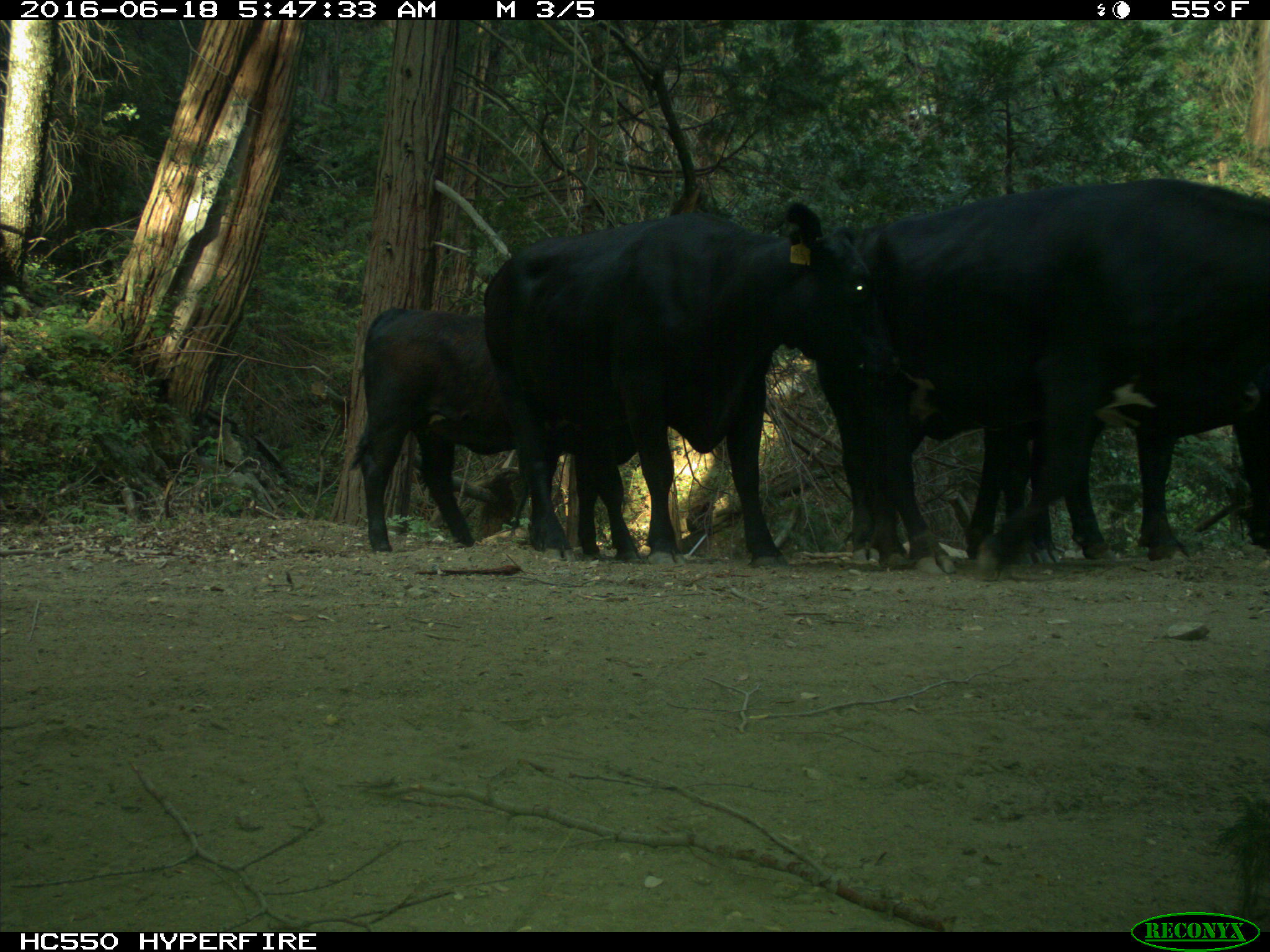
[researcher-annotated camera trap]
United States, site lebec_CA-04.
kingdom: Animalia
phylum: Chordata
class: Mammalia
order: Artiodactyla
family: Bovidae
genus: Bos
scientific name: Bos taurus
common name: domestic cow